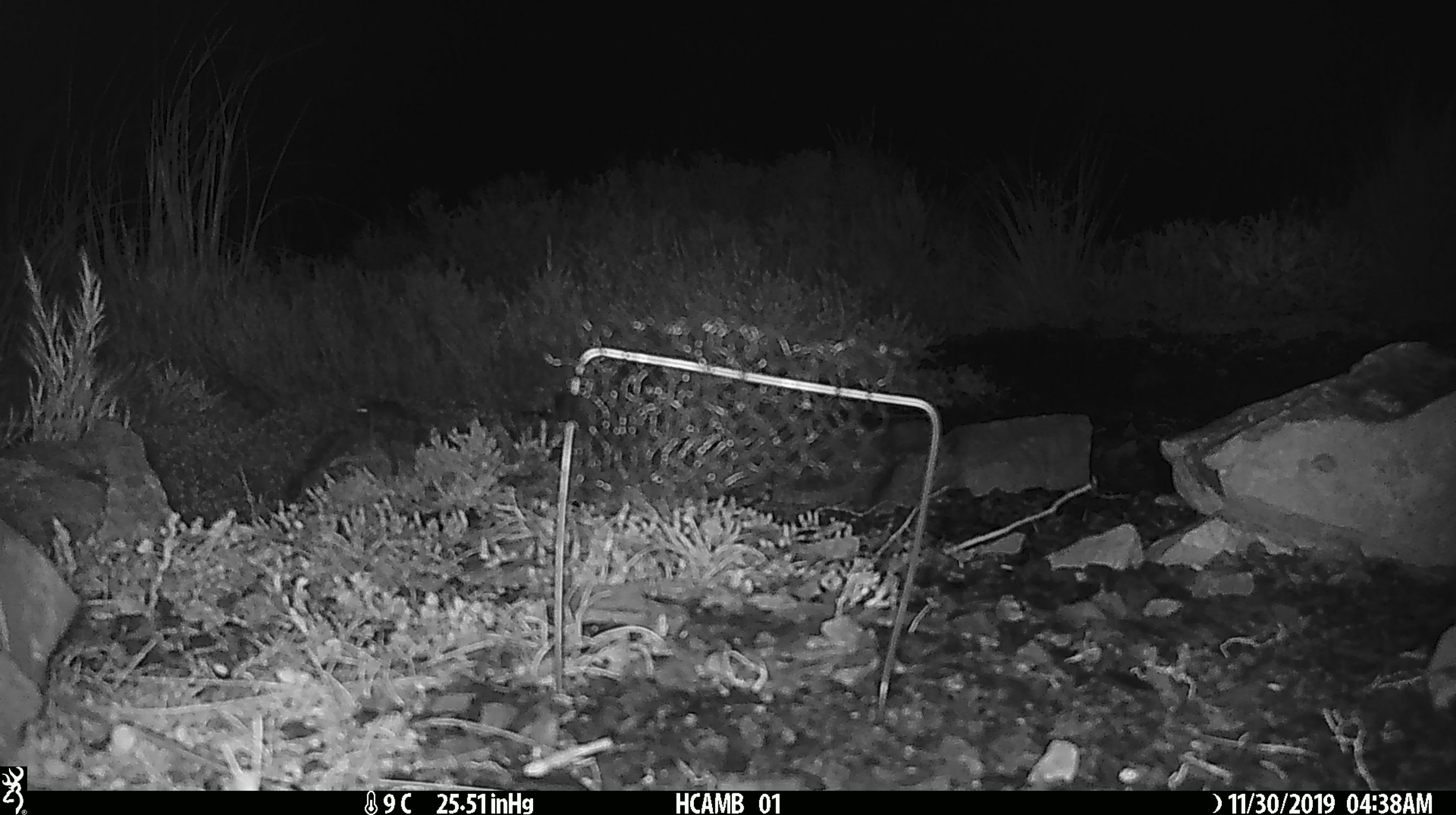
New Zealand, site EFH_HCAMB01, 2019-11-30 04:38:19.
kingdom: Animalia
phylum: Chordata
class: Mammalia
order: Rodentia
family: Muridae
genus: Mus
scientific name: Mus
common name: mouse